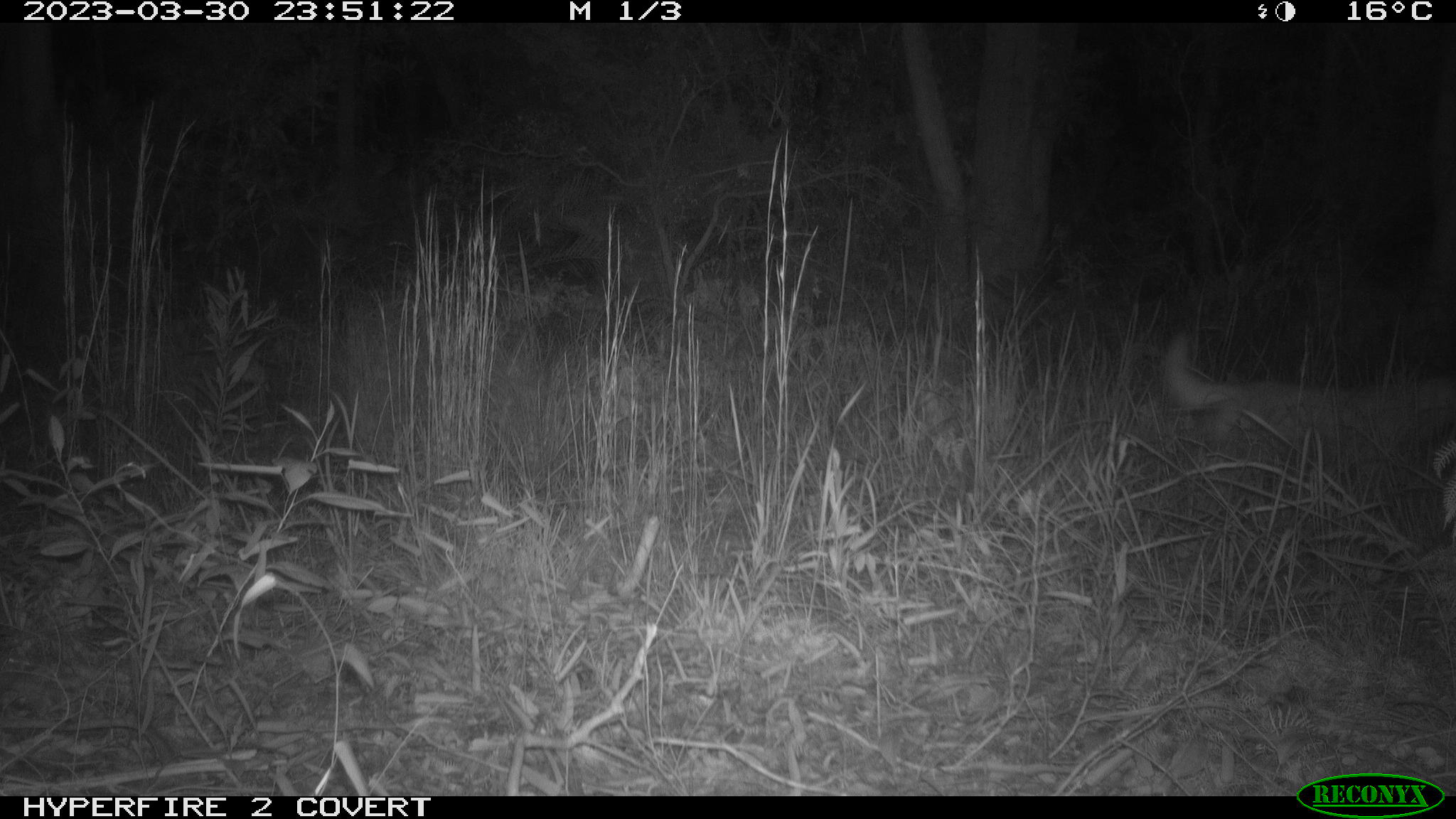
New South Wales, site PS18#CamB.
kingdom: Animalia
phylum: Chordata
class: Mammalia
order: Carnivora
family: Canidae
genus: Canis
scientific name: Canis familiaris dingo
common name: dingo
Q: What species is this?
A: Dingo (Canis familiaris dingo).